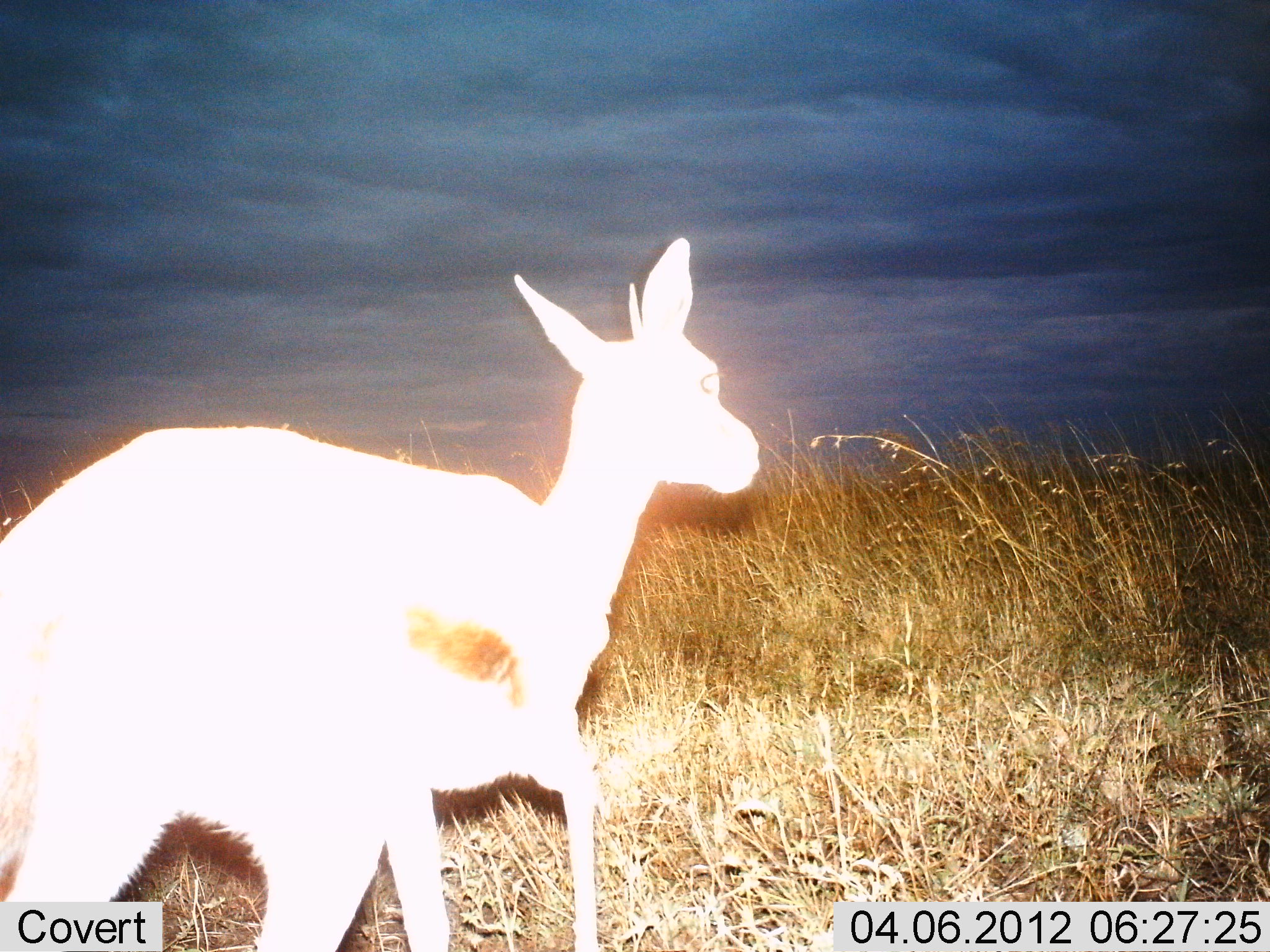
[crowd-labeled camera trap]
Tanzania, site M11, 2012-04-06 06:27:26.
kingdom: Animalia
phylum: Chordata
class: Mammalia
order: Artiodactyla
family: Bovidae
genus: Eudorcas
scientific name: Eudorcas thomsonii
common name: thomson's gazelle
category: gazellethomsons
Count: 1.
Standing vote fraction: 21%.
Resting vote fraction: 0%.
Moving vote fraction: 79%.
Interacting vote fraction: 0%.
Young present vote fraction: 0%.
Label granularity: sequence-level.